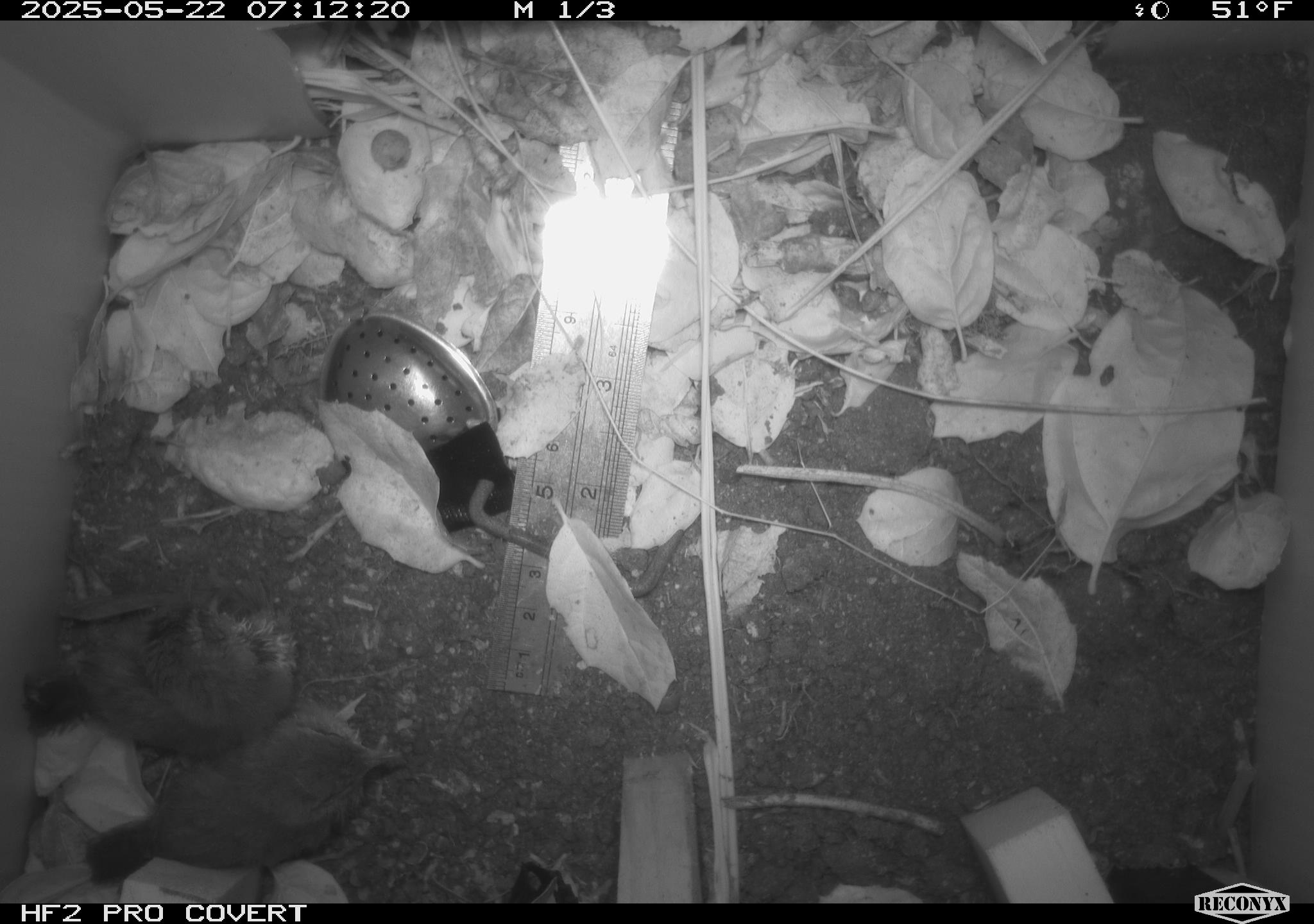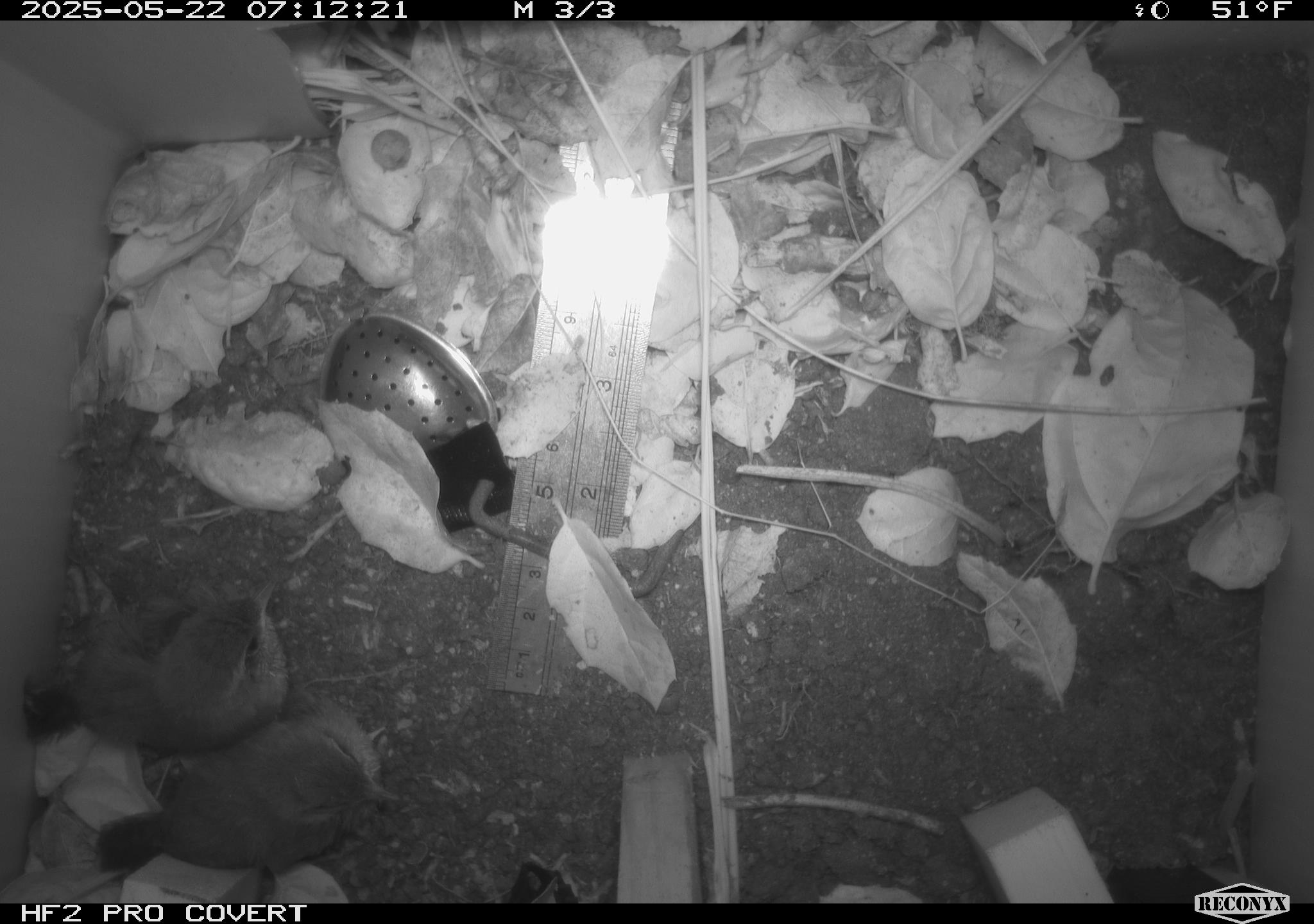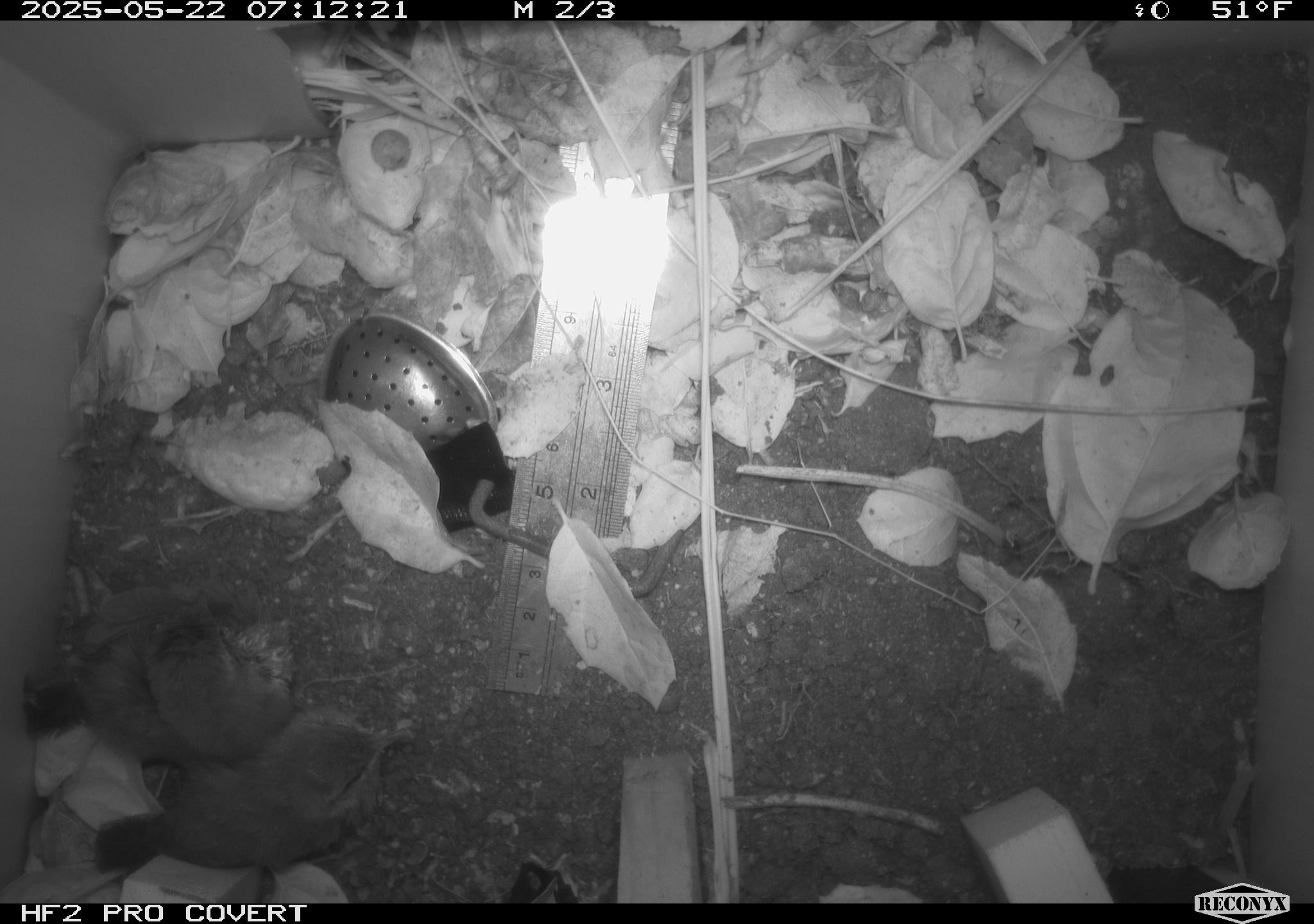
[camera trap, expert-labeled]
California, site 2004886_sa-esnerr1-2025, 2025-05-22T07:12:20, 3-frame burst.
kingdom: Animalia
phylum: Chordata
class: Aves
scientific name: Aves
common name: bird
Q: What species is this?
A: Bird (Aves).